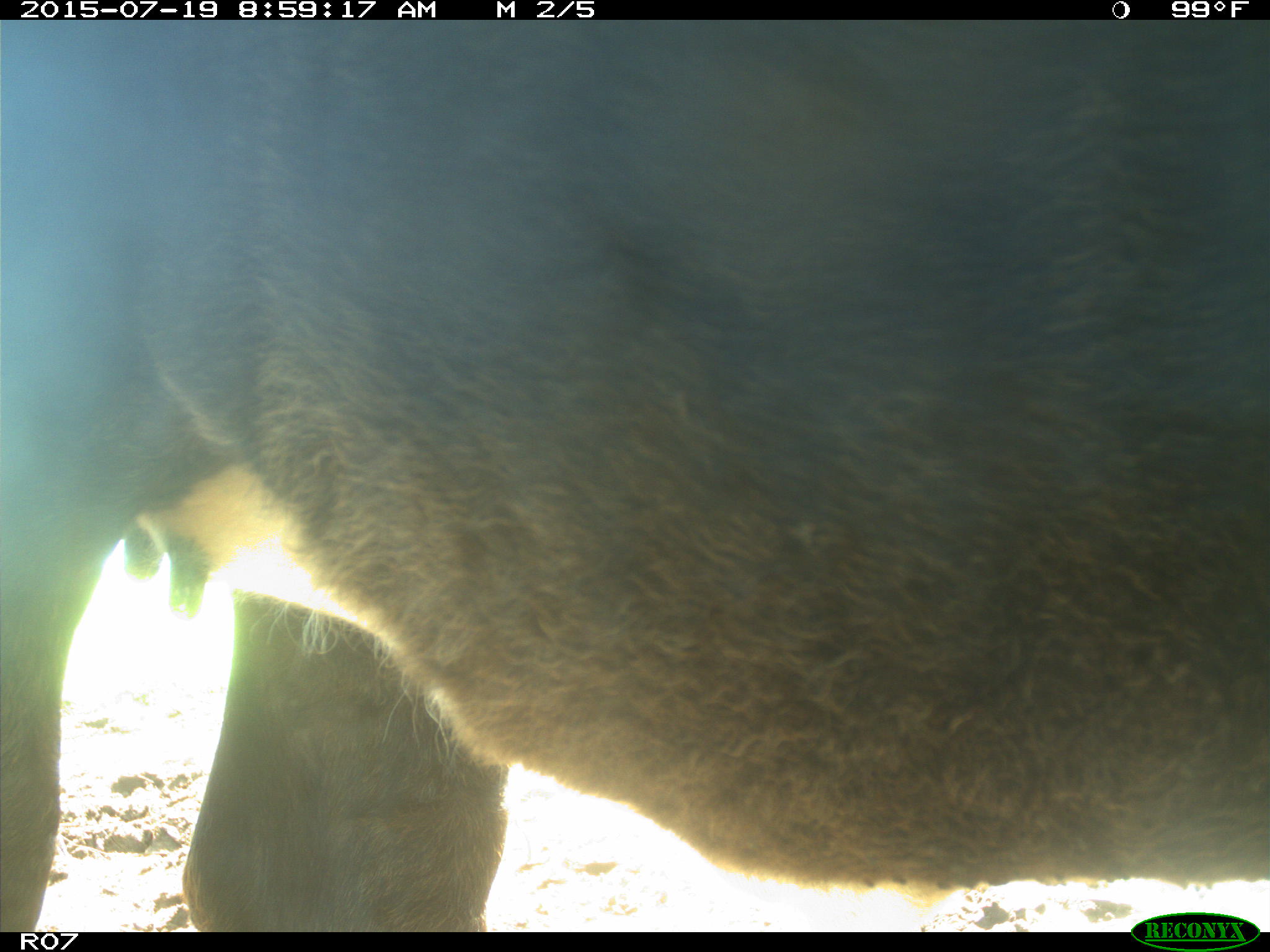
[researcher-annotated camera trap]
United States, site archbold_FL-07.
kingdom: Animalia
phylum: Chordata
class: Mammalia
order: Artiodactyla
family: Bovidae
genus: Bos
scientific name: Bos taurus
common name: domestic cow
Bos taurus (domestic cow).